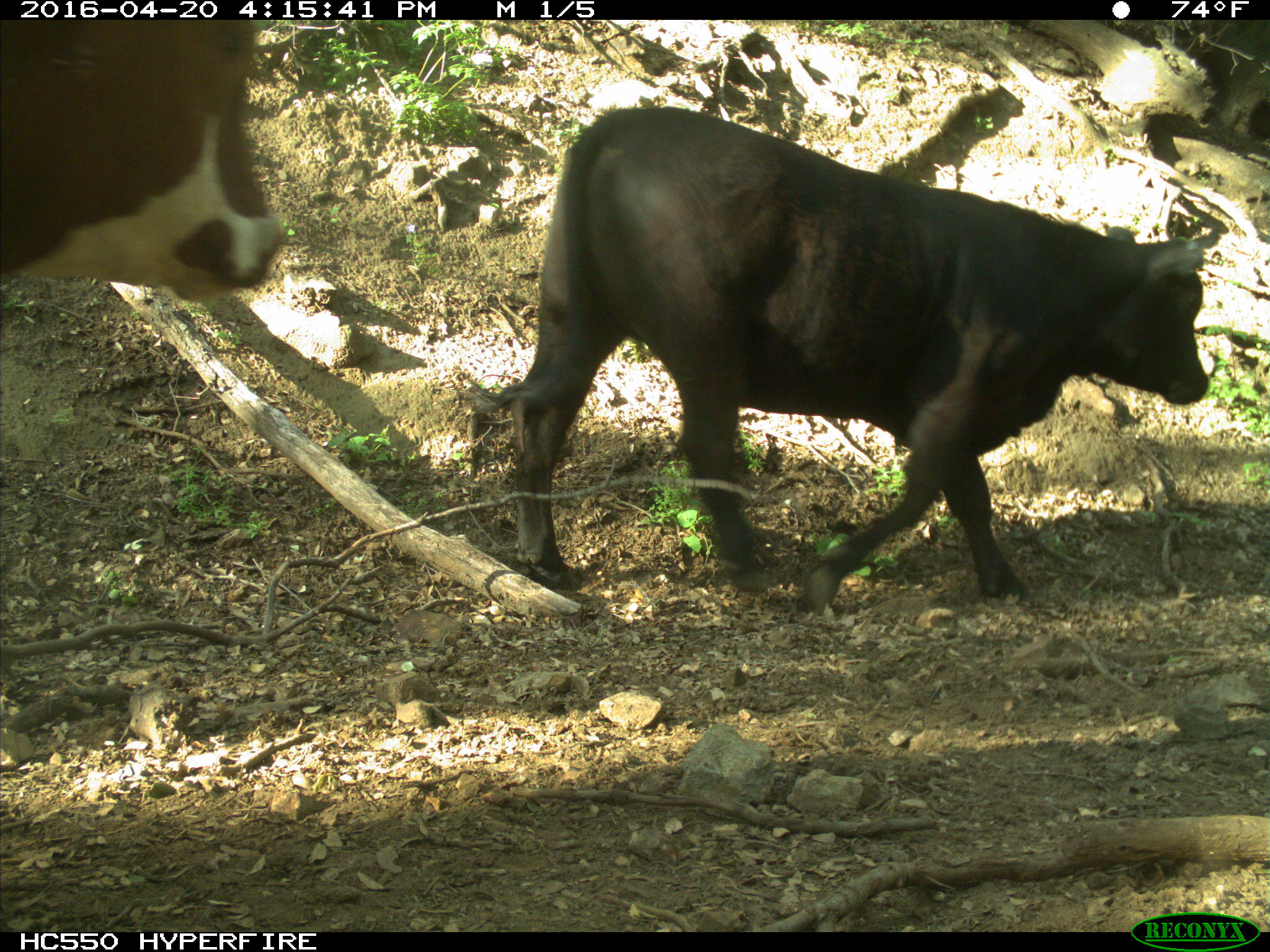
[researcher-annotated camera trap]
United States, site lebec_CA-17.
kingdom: Animalia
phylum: Chordata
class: Mammalia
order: Artiodactyla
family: Bovidae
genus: Bos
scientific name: Bos taurus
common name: domestic cow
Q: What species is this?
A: Bos taurus (domestic cow).